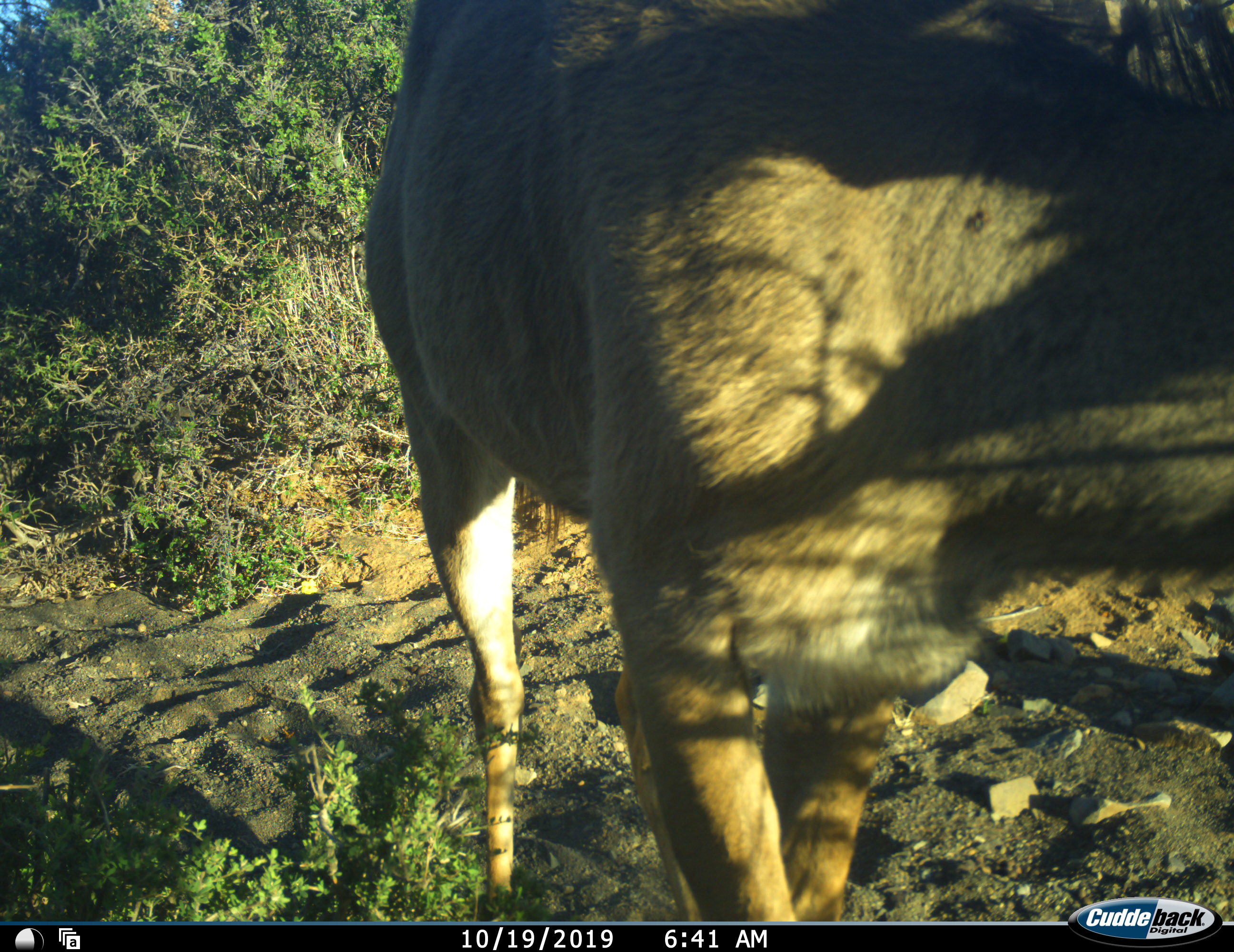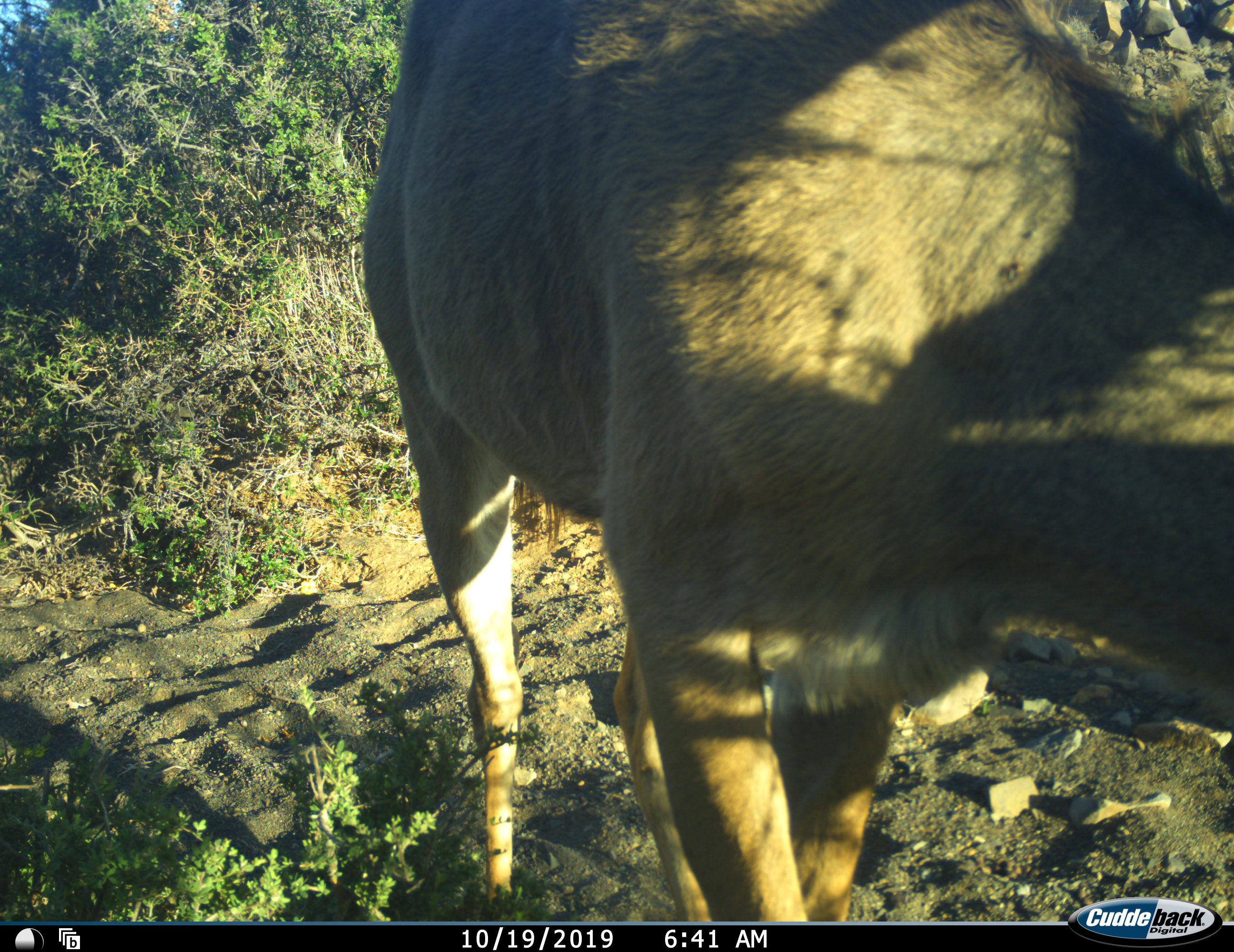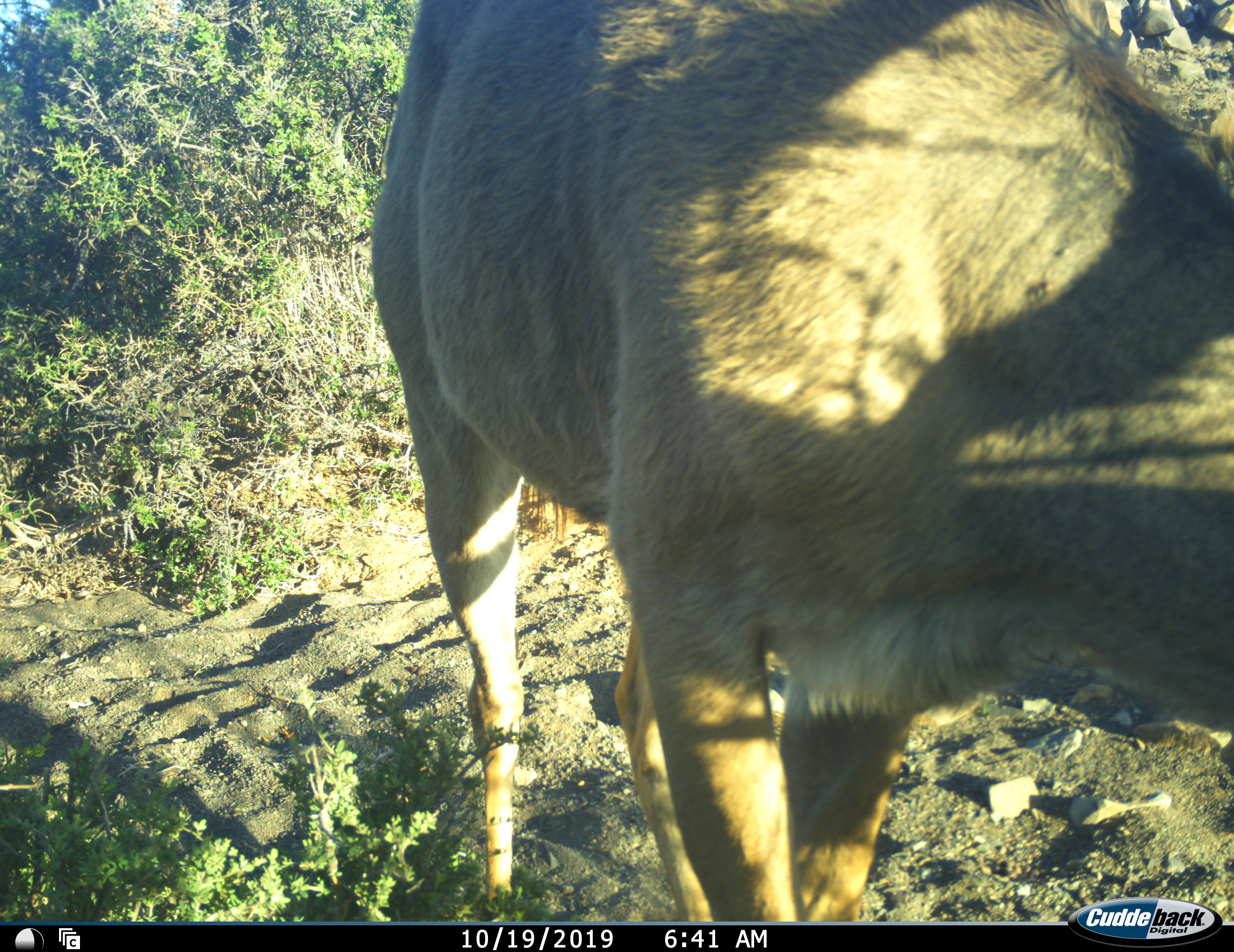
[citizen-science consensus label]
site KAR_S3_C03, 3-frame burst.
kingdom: Animalia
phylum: Chordata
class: Mammalia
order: Artiodactyla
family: Bovidae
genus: Tragelaphus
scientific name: Tragelaphus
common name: kudu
Kudu (Tragelaphus), count 1. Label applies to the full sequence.